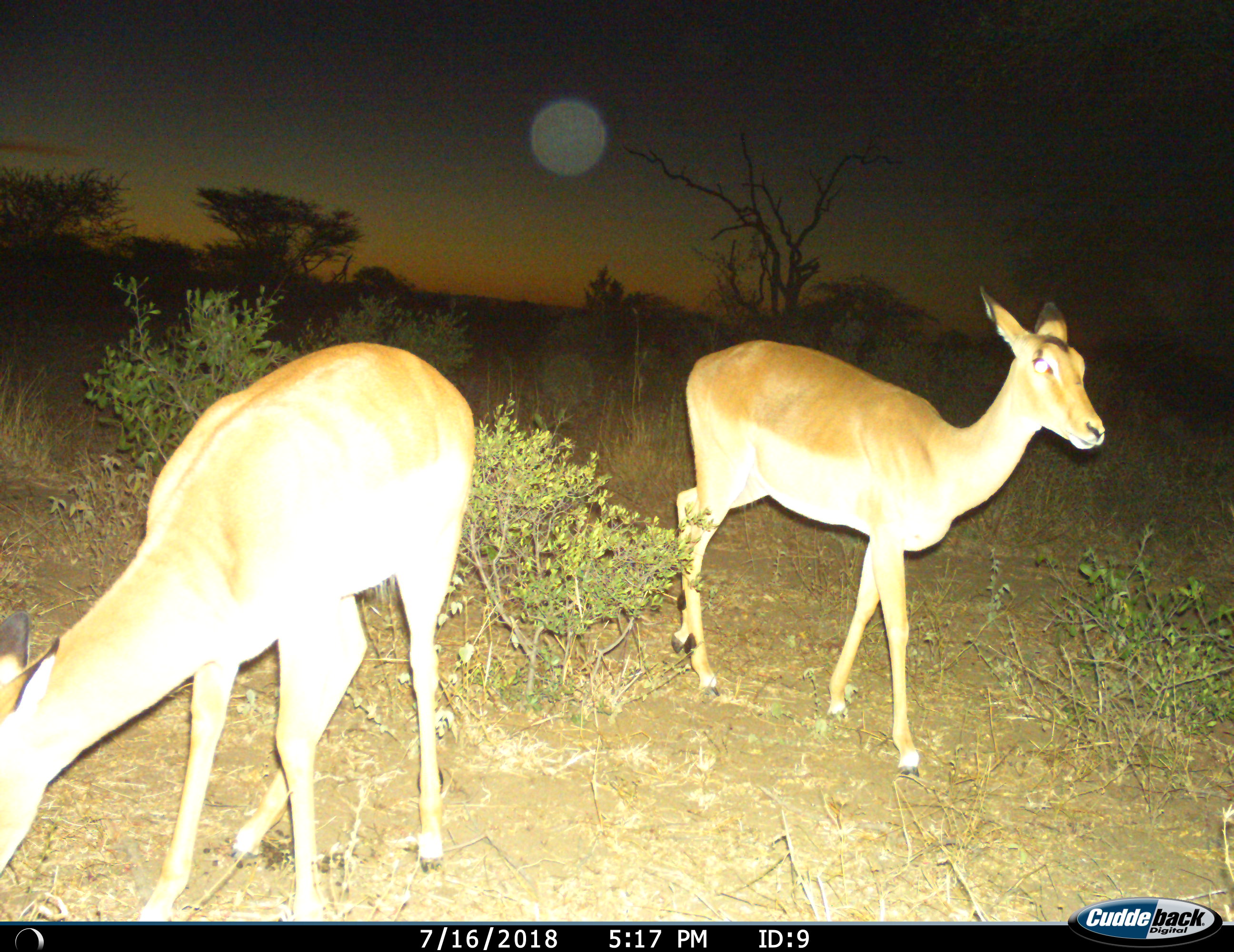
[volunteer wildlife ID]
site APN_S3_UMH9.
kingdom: Animalia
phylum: Chordata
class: Mammalia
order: Artiodactyla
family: Bovidae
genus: Aepyceros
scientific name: Aepyceros melampus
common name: impala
Impala (Aepyceros melampus), count 2. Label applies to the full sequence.